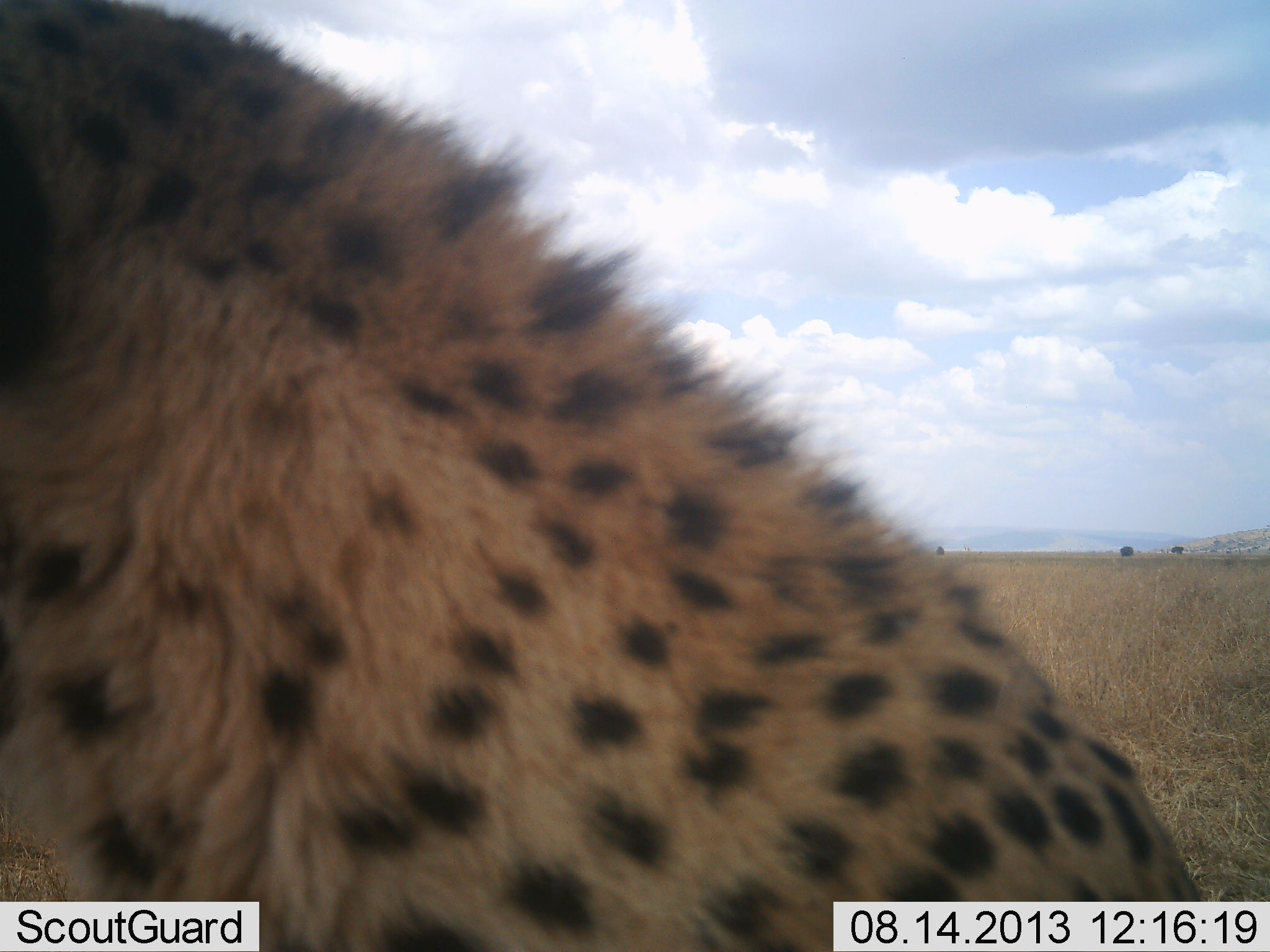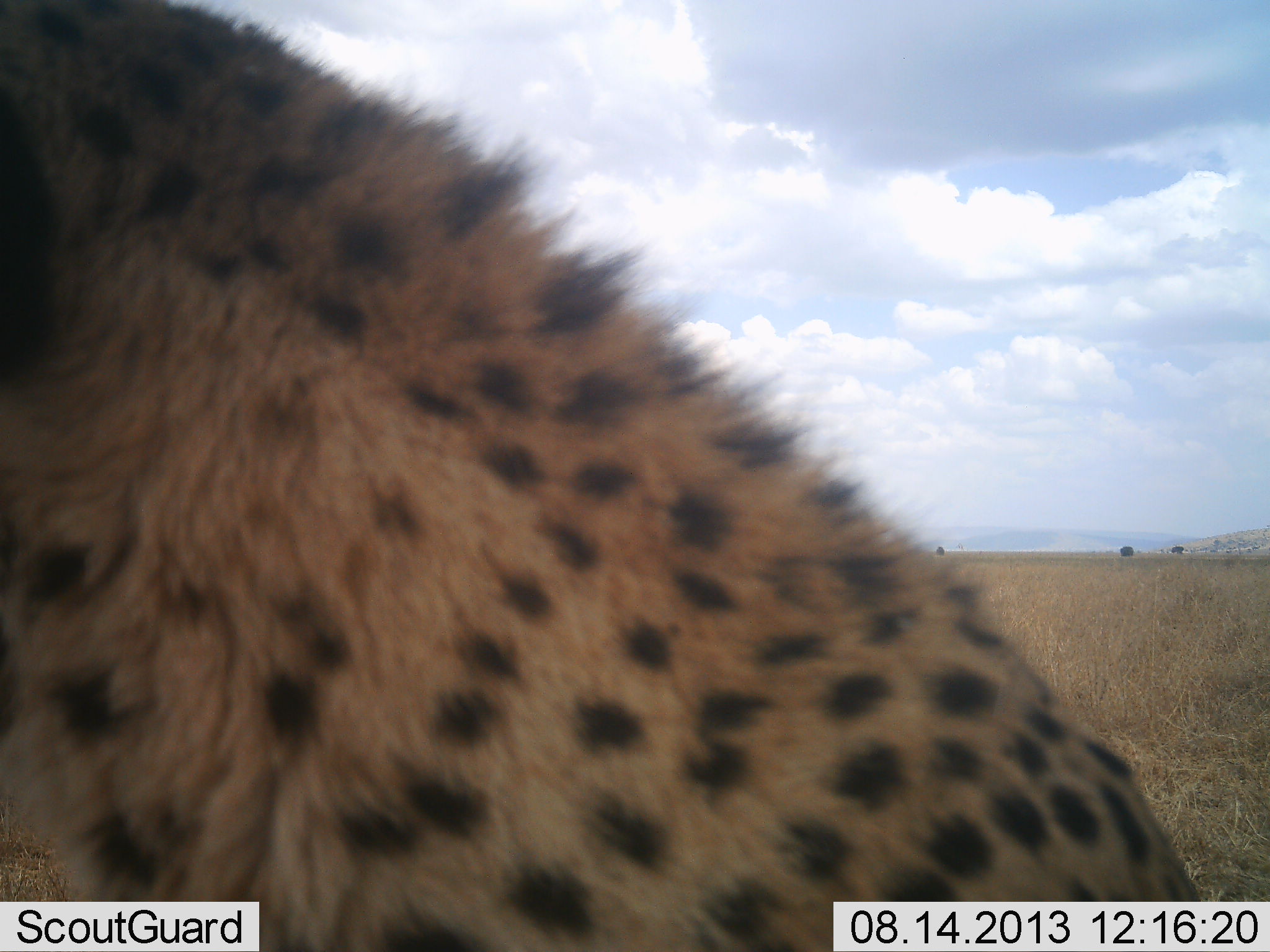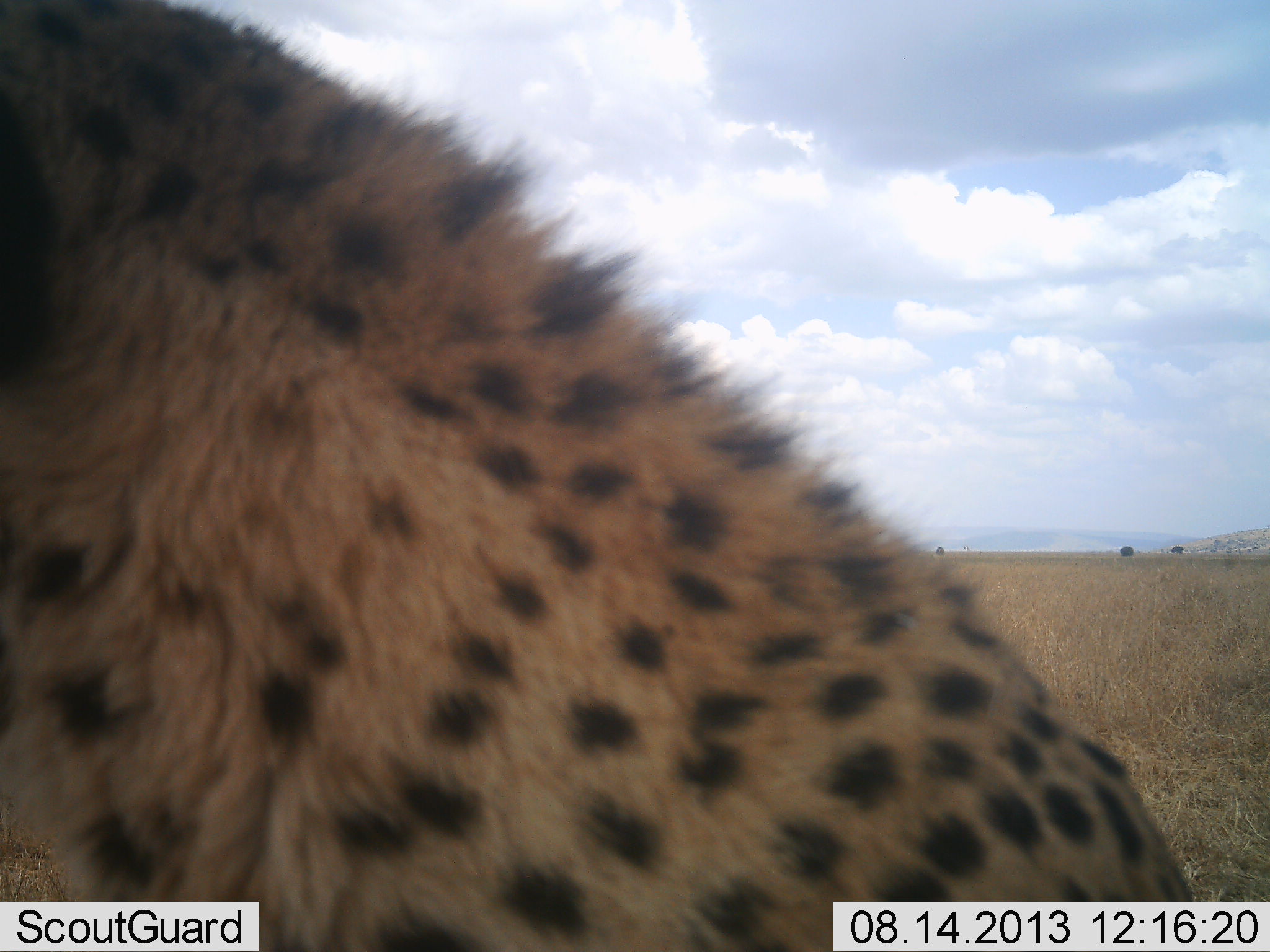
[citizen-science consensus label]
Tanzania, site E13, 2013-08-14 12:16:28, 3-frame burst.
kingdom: Animalia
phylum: Chordata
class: Mammalia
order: Carnivora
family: Felidae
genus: Acinonyx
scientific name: Acinonyx jubatus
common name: cheetah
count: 1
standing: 10%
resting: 70%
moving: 10%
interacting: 10%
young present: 0%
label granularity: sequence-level